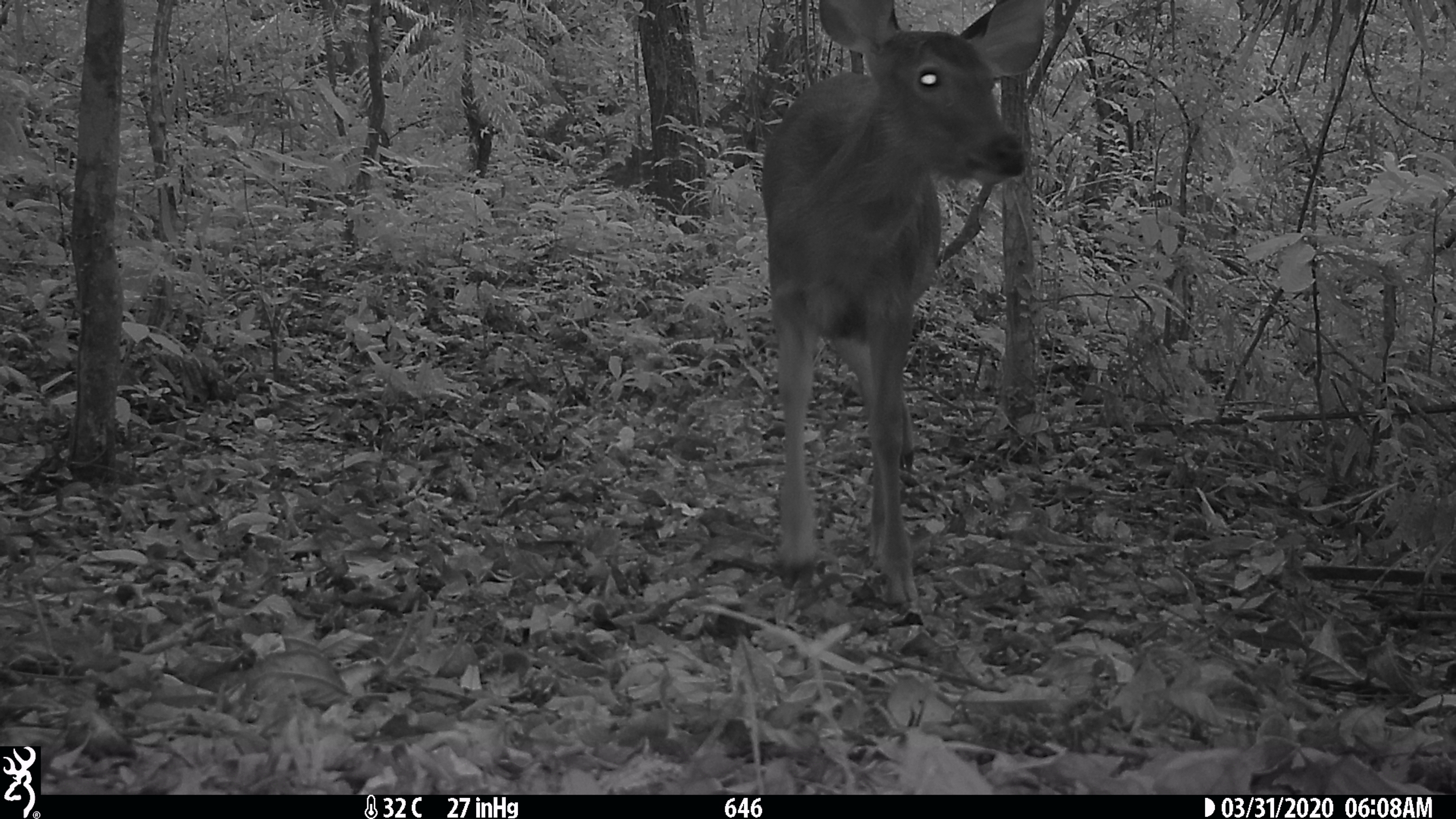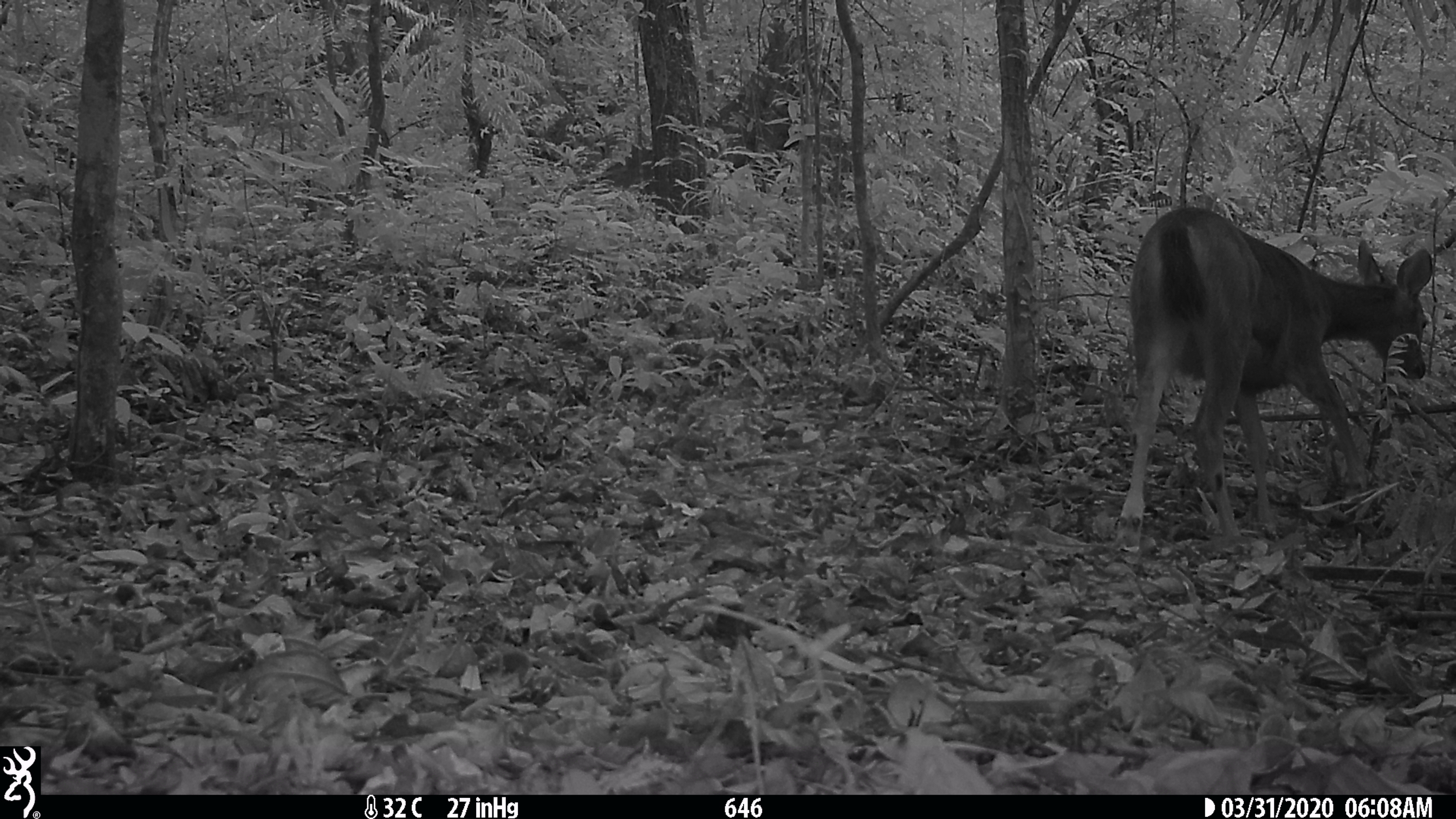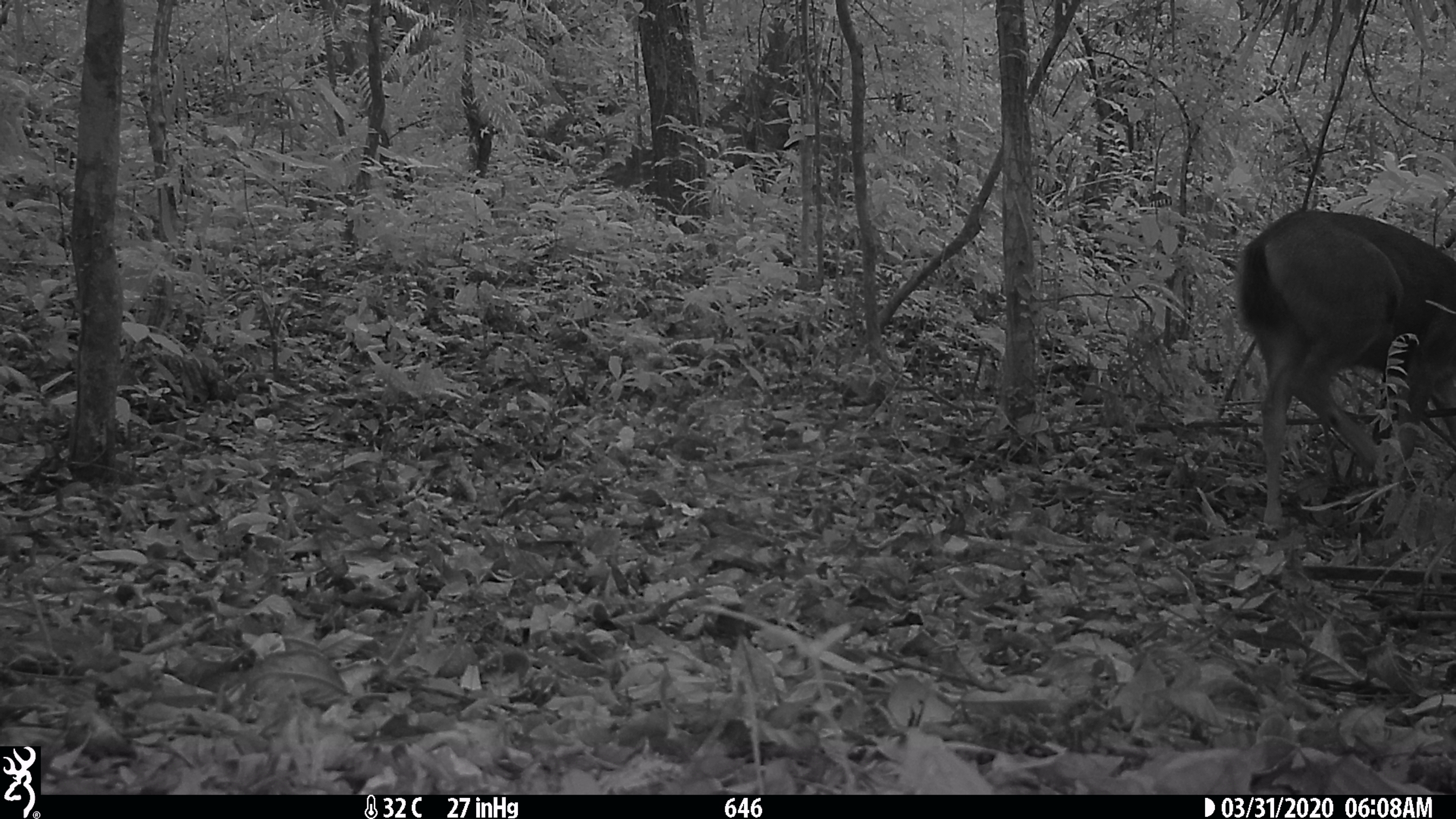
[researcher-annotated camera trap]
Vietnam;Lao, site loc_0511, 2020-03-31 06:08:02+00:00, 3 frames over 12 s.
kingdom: Animalia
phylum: Chordata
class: Mammalia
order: Artiodactyla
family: Cervidae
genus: Rusa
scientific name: Rusa unicolor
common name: sambar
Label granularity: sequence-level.